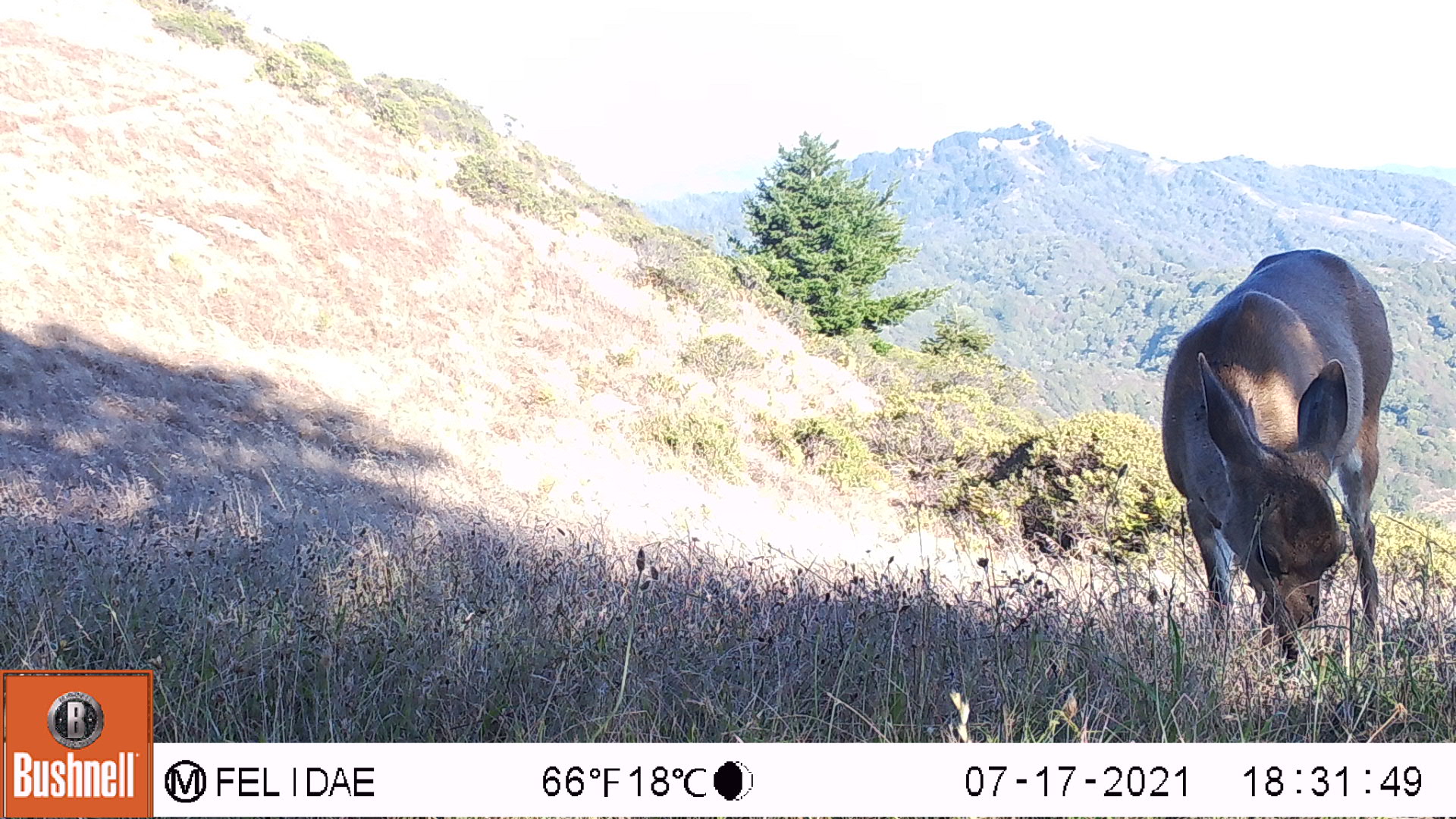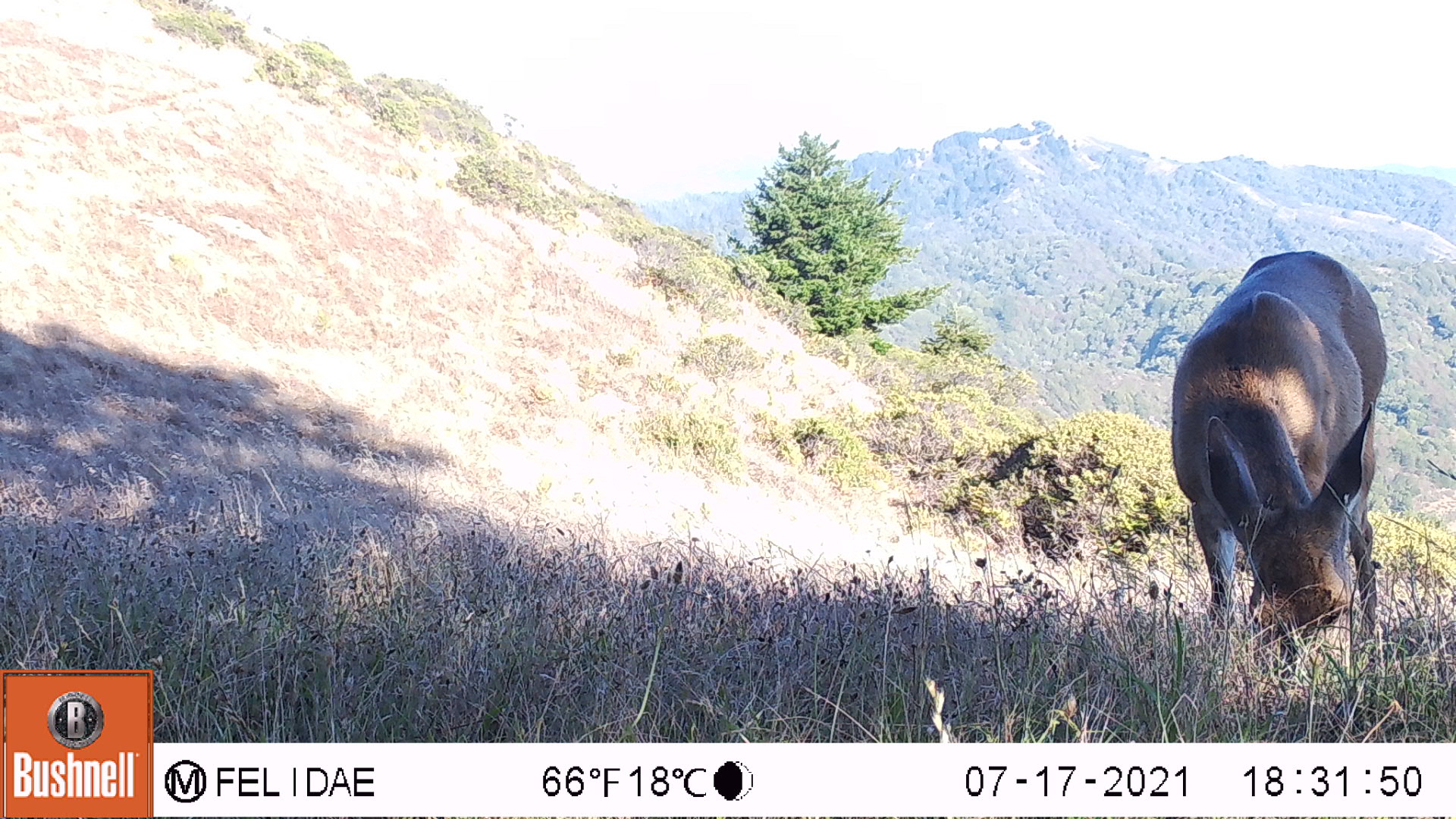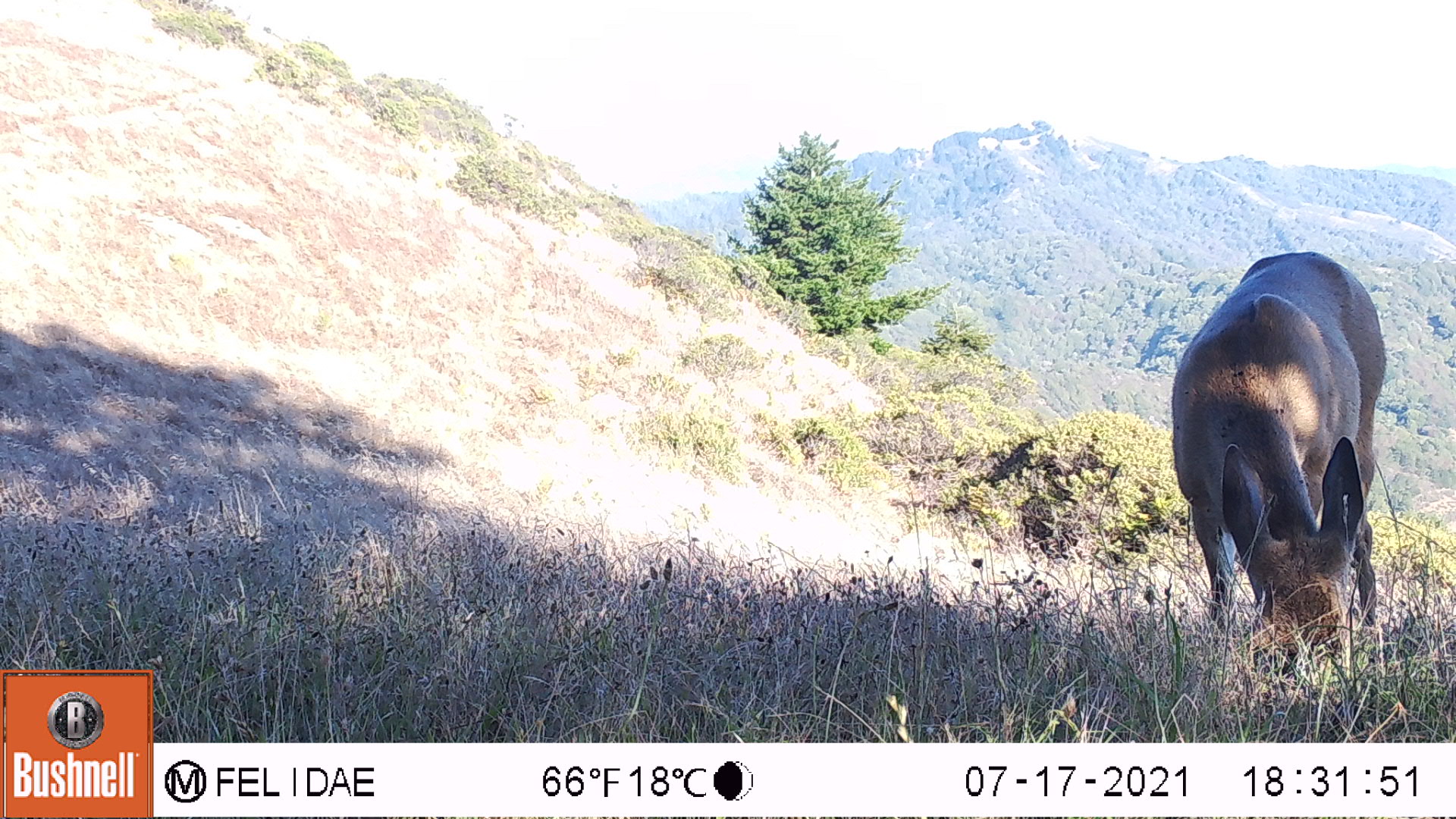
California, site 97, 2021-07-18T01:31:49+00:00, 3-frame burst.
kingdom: Animalia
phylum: Chordata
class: Mammalia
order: Artiodactyla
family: Cervidae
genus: Odocoileus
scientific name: Odocoileus hemionus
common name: mule deer